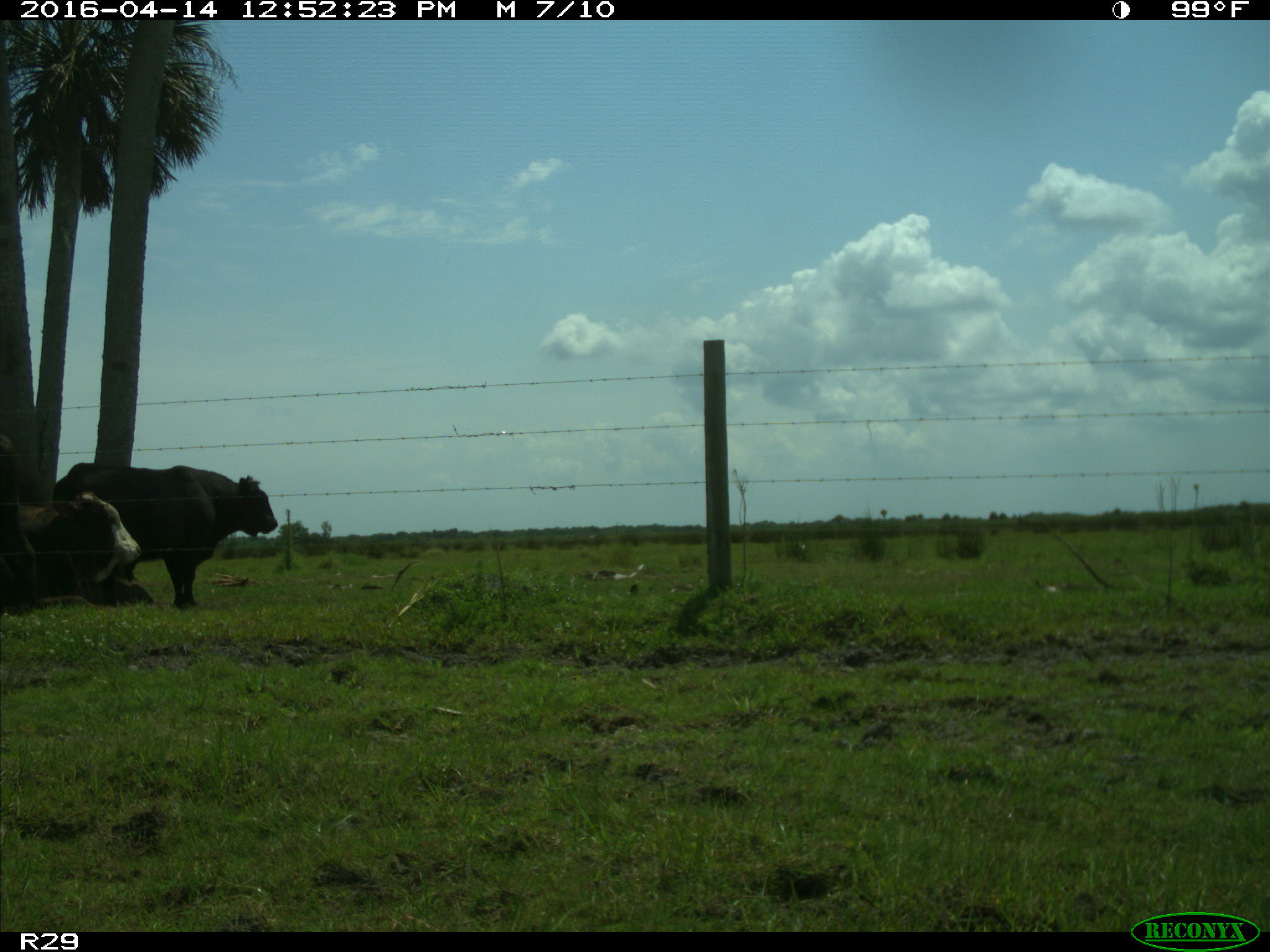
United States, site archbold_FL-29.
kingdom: Animalia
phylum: Chordata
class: Mammalia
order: Artiodactyla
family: Bovidae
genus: Bos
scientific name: Bos taurus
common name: domestic cow